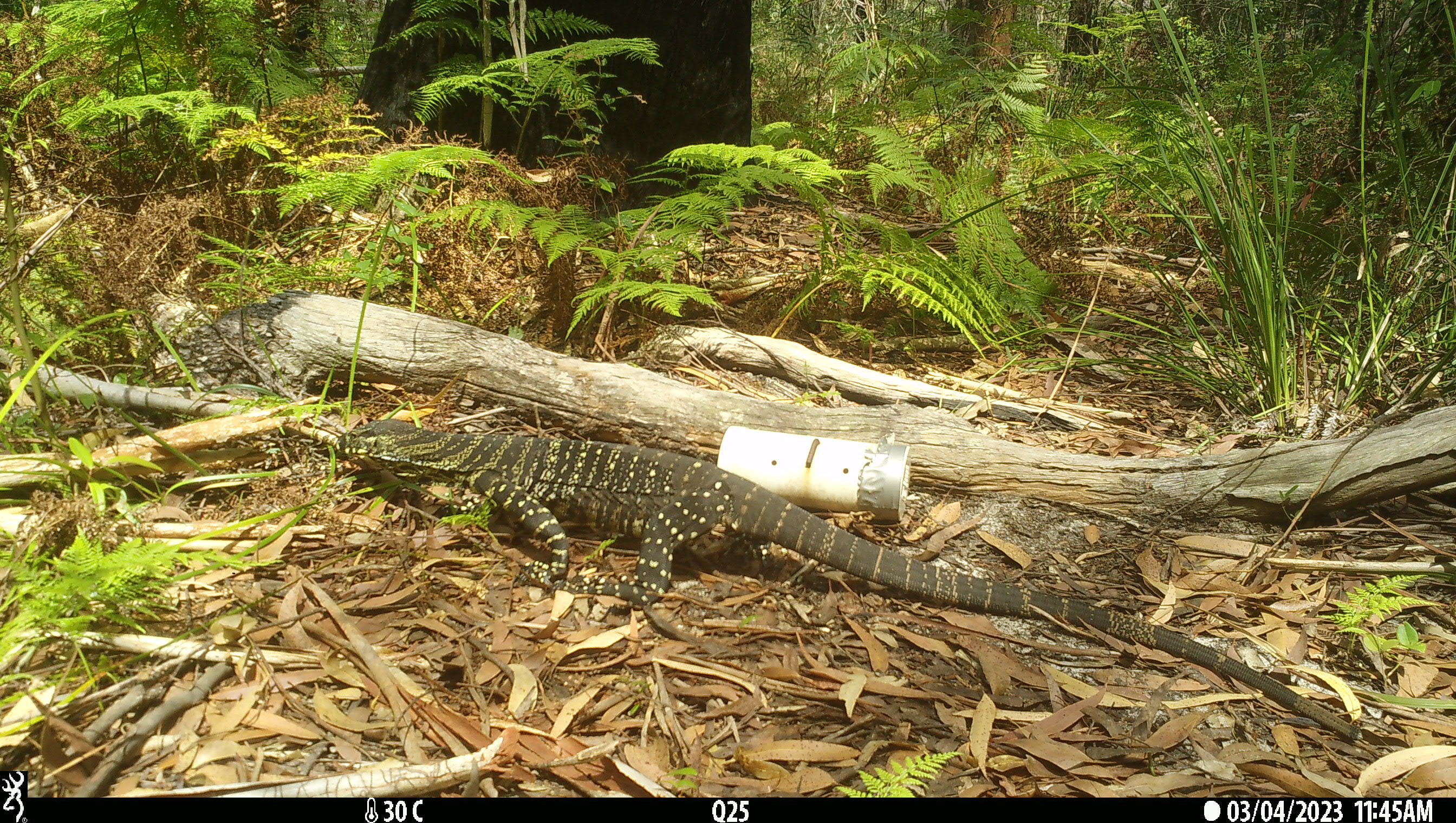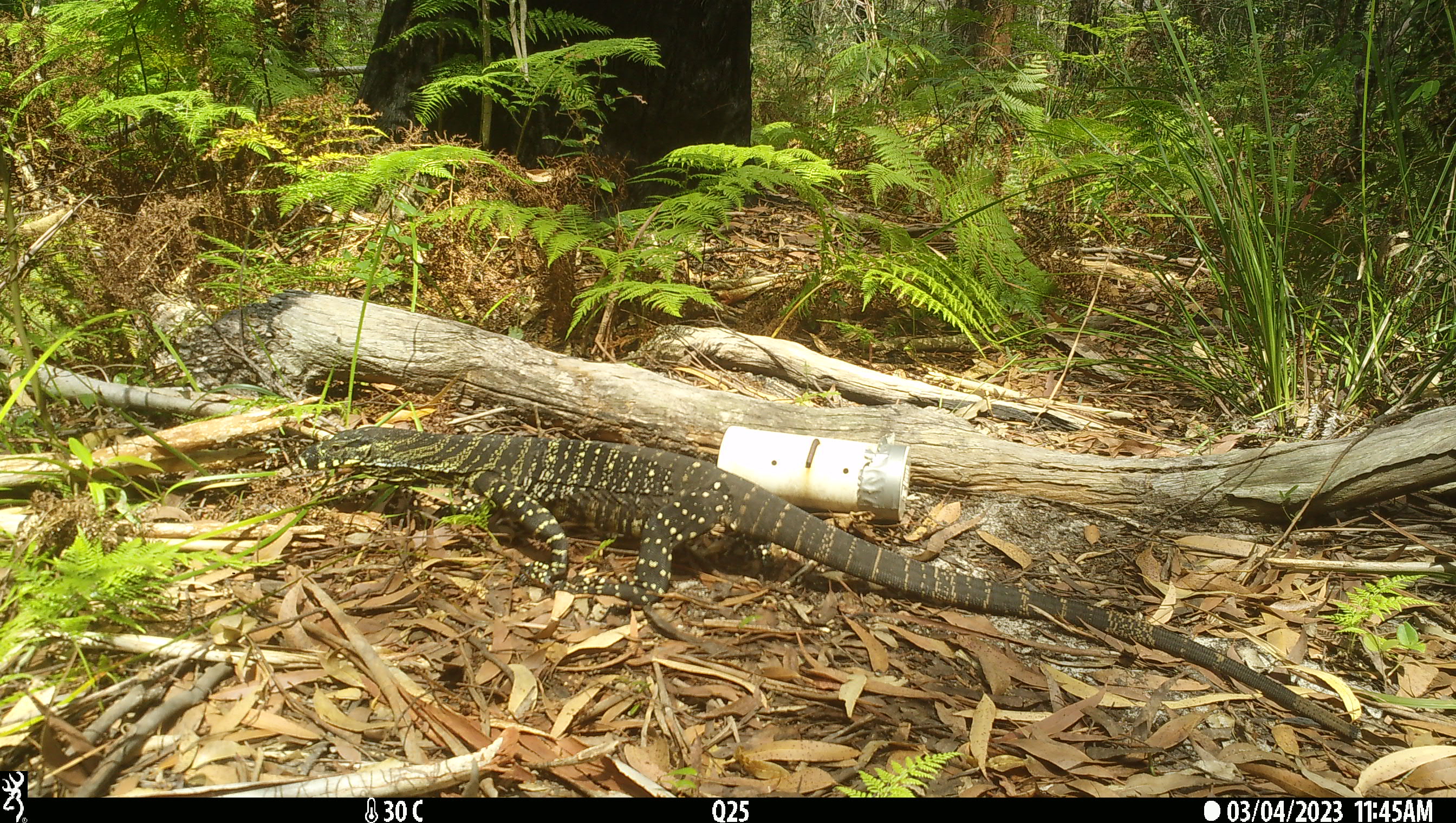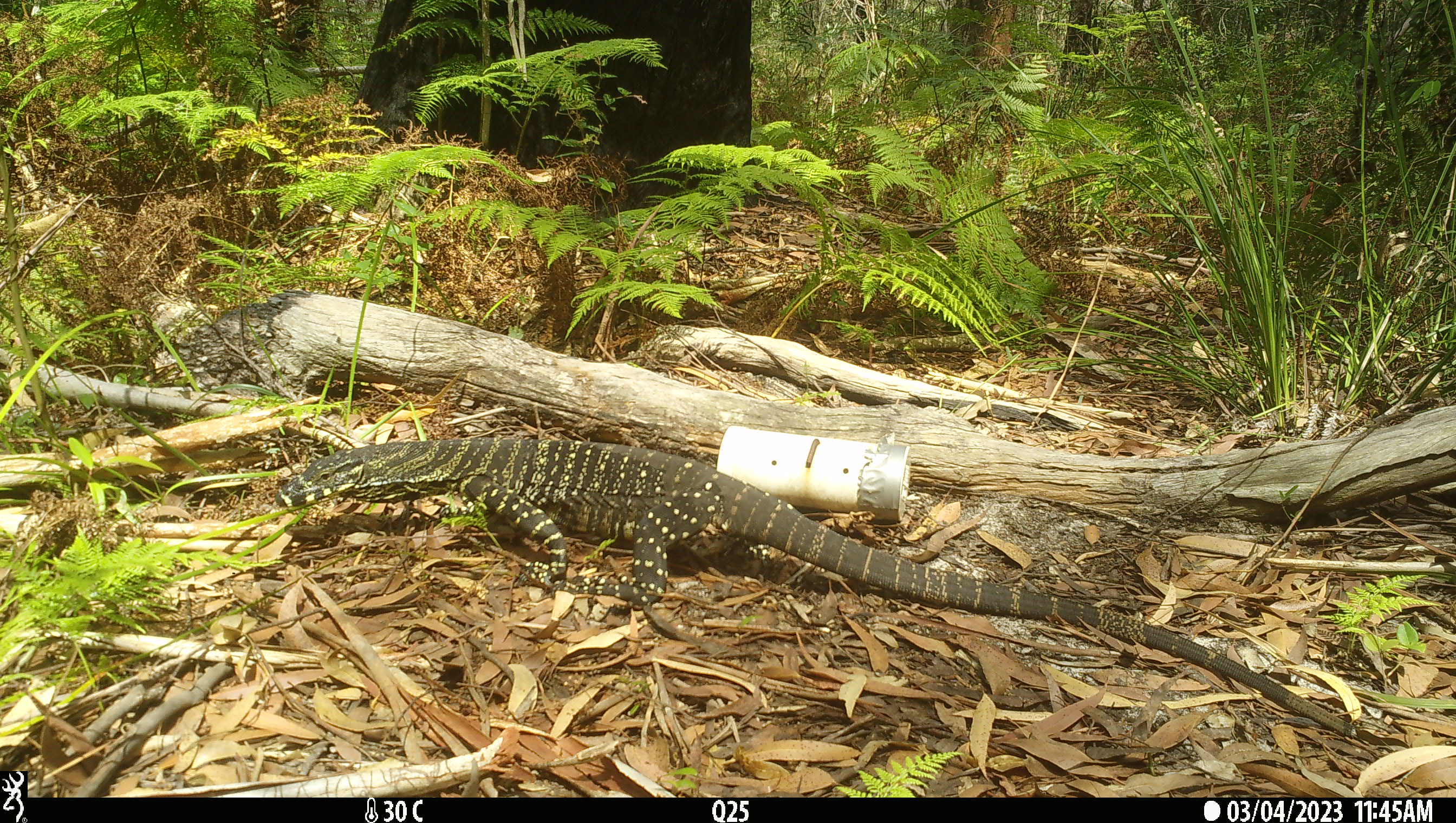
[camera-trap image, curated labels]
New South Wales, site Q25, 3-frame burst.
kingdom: Animalia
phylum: Chordata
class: Reptilia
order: Squamata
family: Varanidae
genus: Varanus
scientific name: Varanus varius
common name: lace monitor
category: goanna